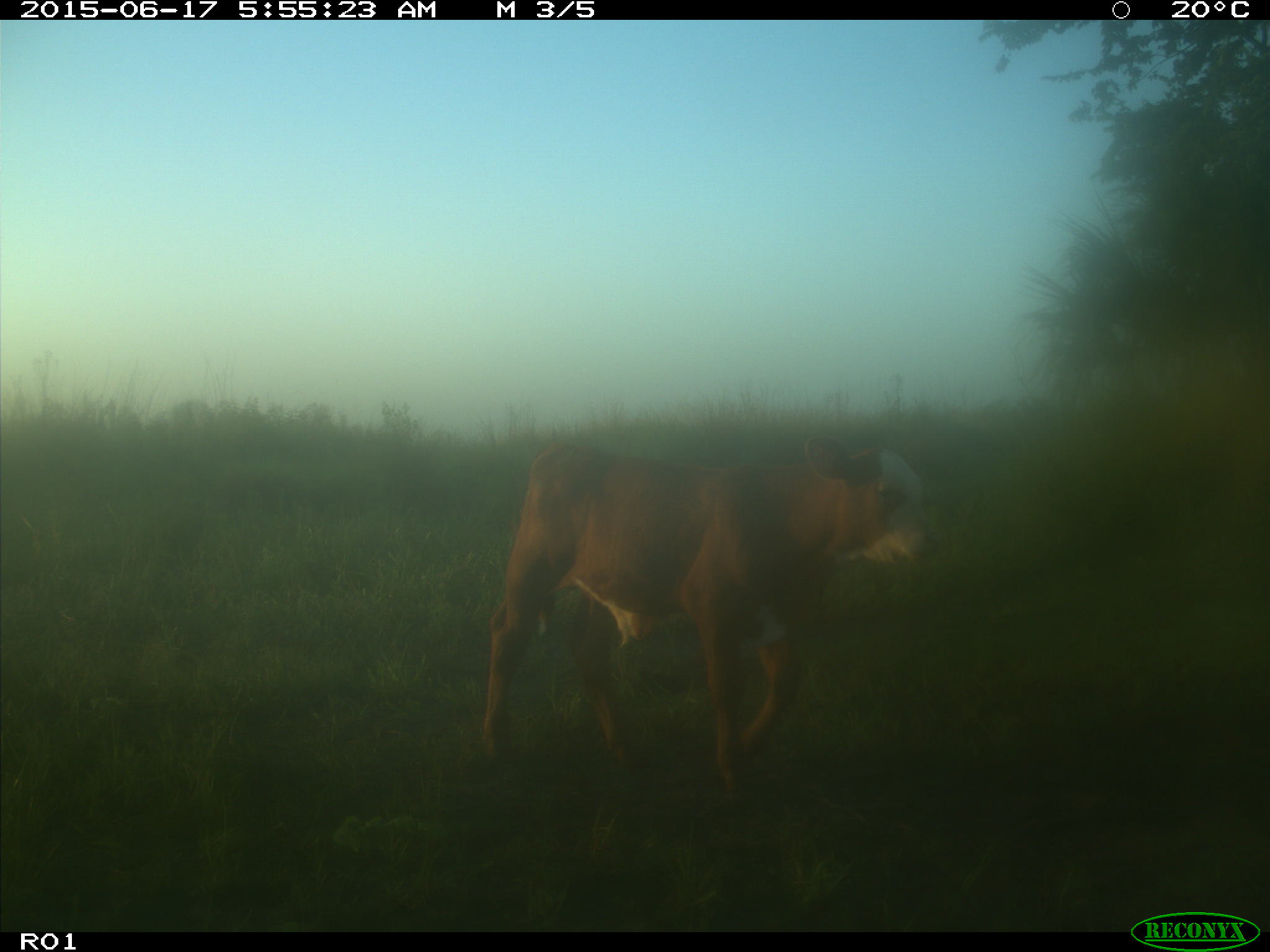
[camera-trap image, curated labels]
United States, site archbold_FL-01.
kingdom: Animalia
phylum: Chordata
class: Mammalia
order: Artiodactyla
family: Bovidae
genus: Bos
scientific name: Bos taurus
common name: domestic cow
Bos taurus (domestic cow).